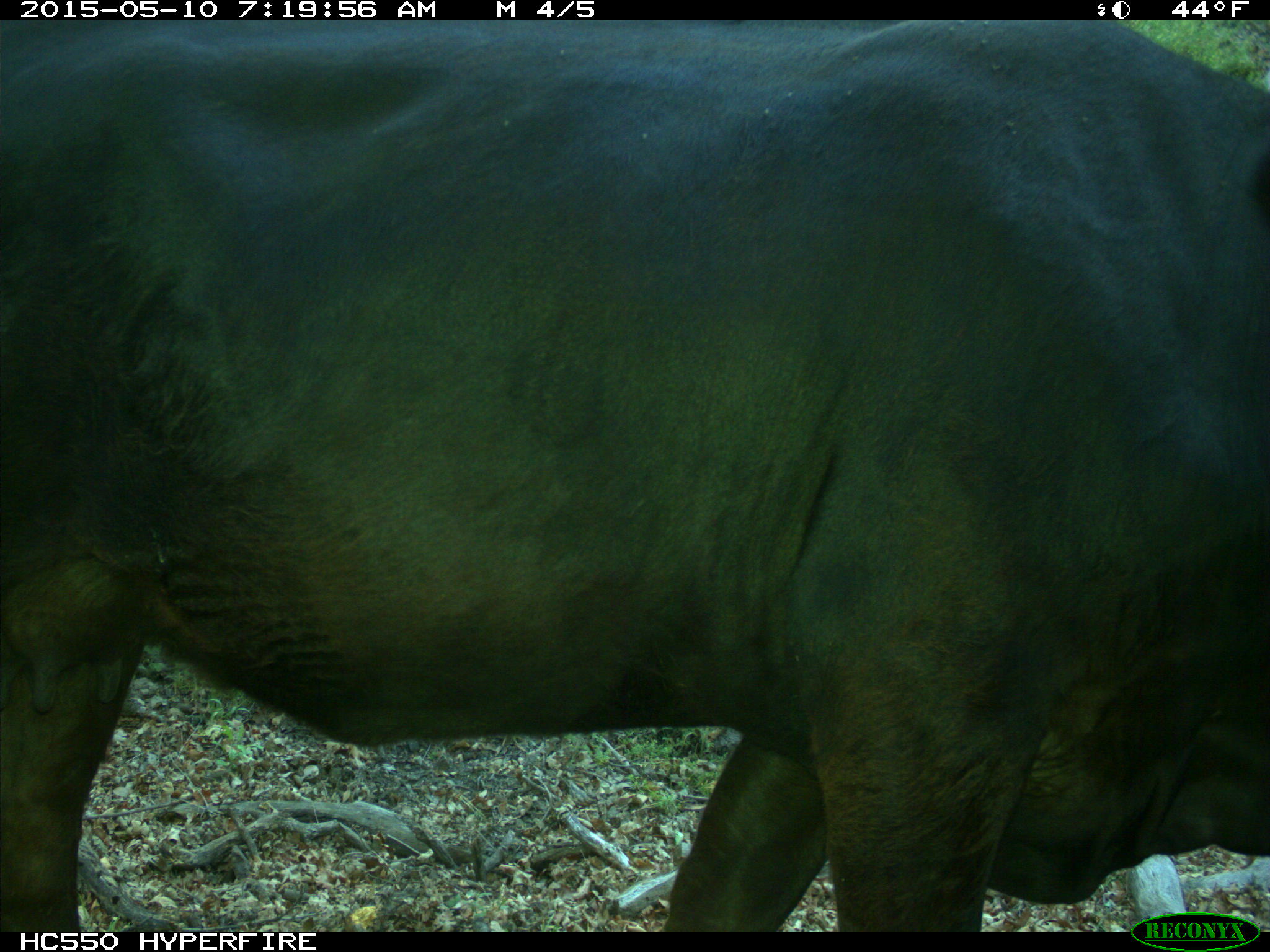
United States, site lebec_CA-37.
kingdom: Animalia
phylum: Chordata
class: Mammalia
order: Artiodactyla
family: Bovidae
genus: Bos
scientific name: Bos taurus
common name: domestic cow